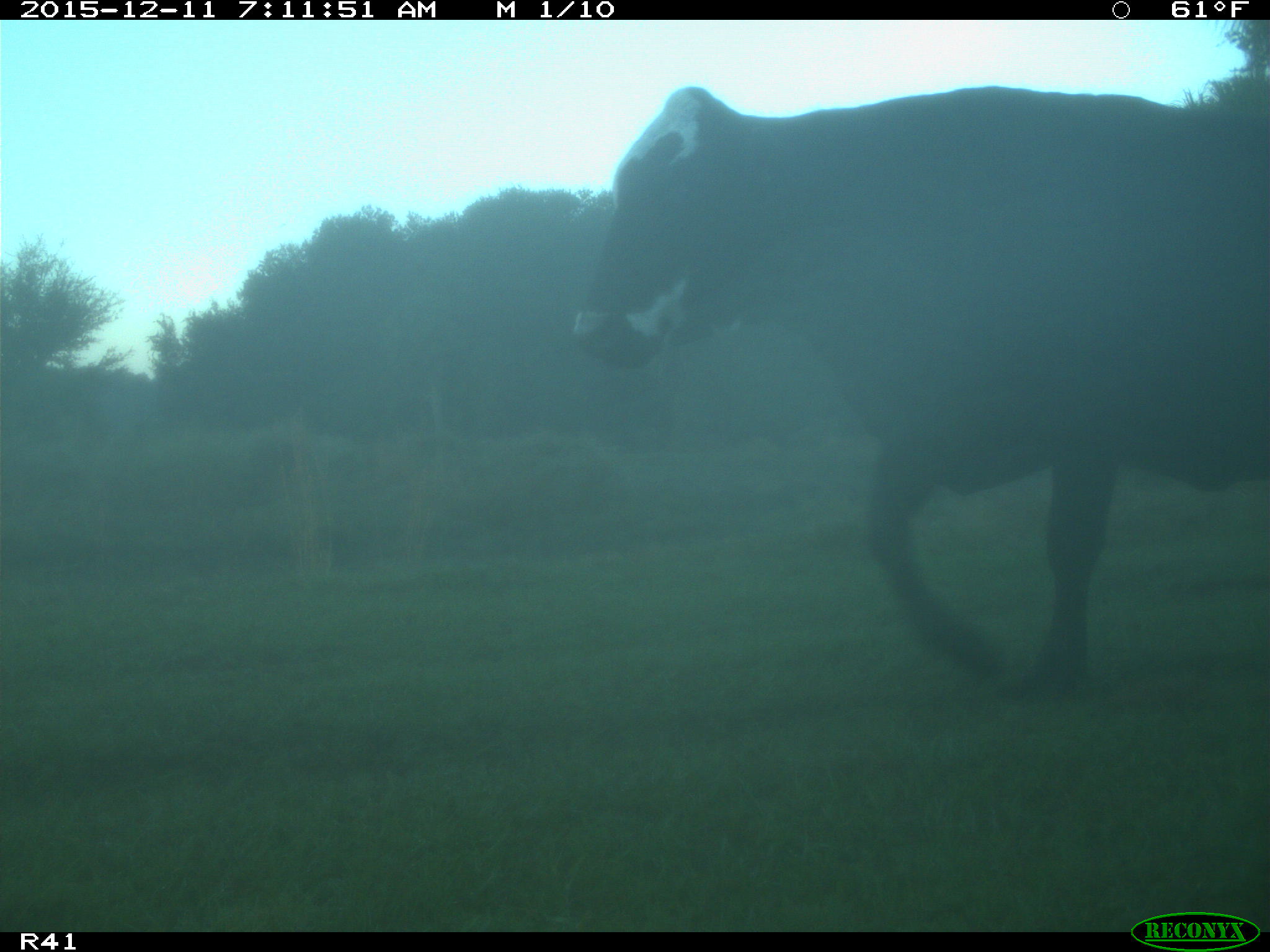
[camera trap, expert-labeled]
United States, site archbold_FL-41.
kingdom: Animalia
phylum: Chordata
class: Mammalia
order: Artiodactyla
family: Bovidae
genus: Bos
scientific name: Bos taurus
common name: domestic cow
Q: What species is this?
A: Bos taurus (domestic cow).